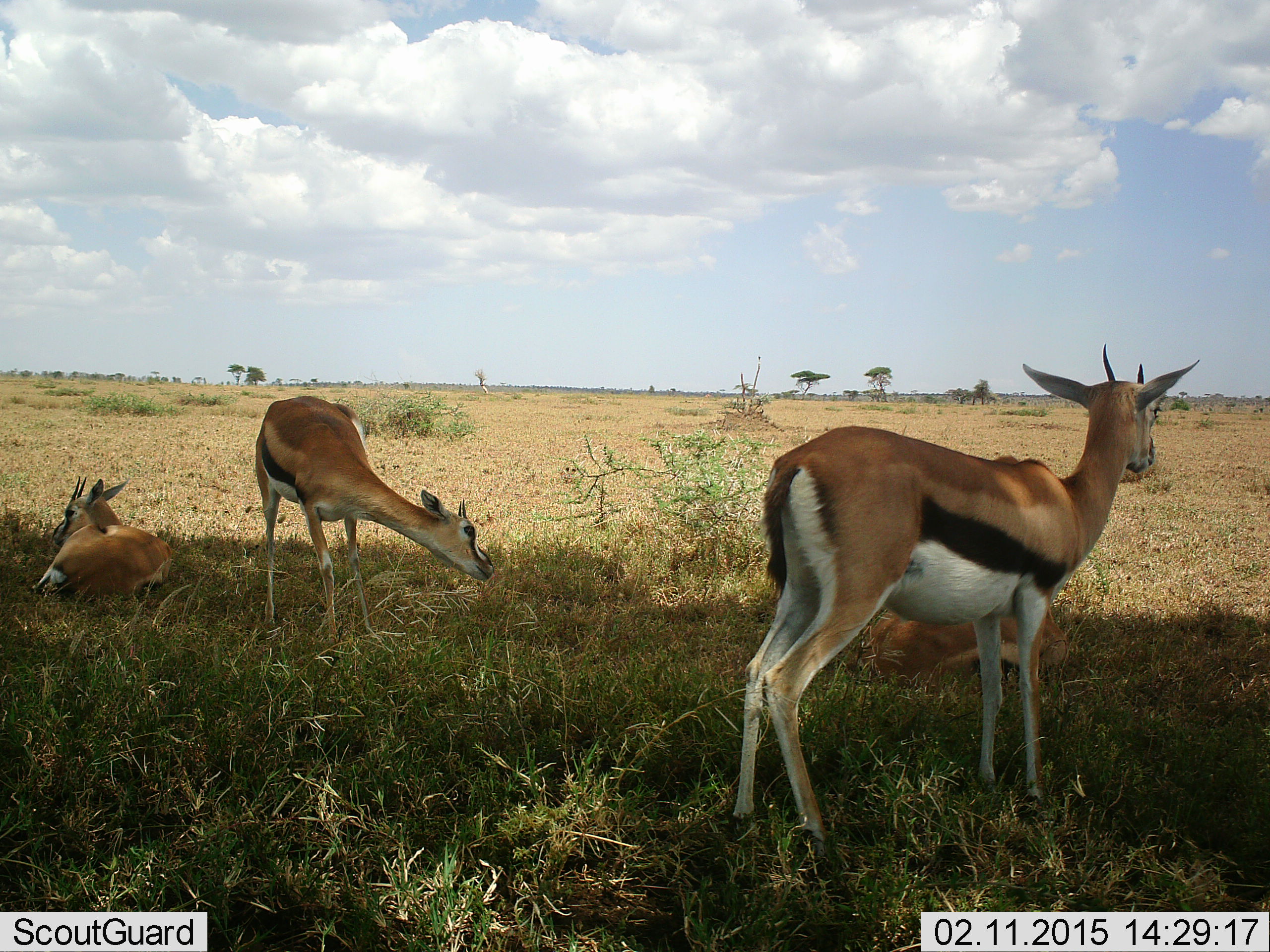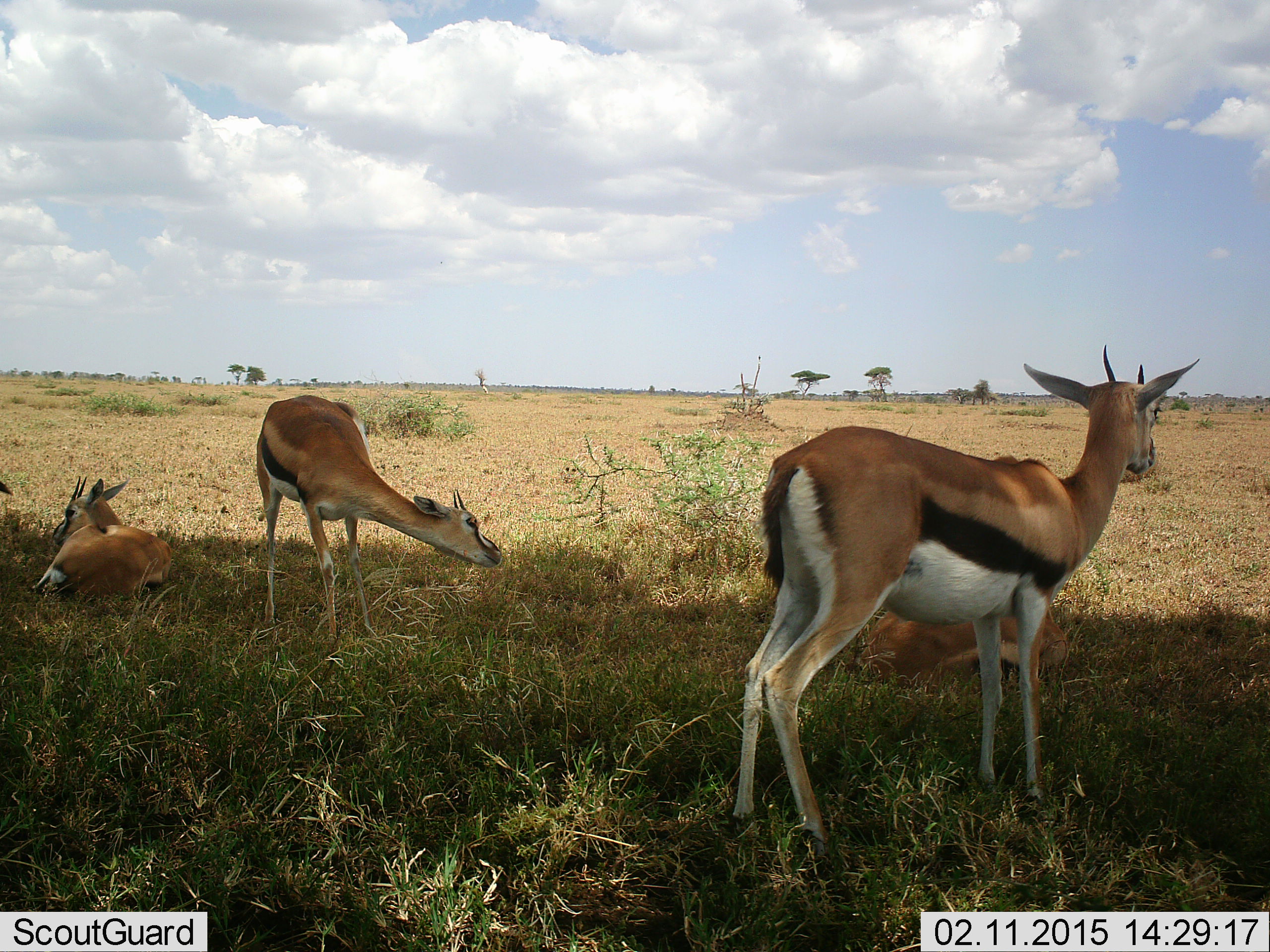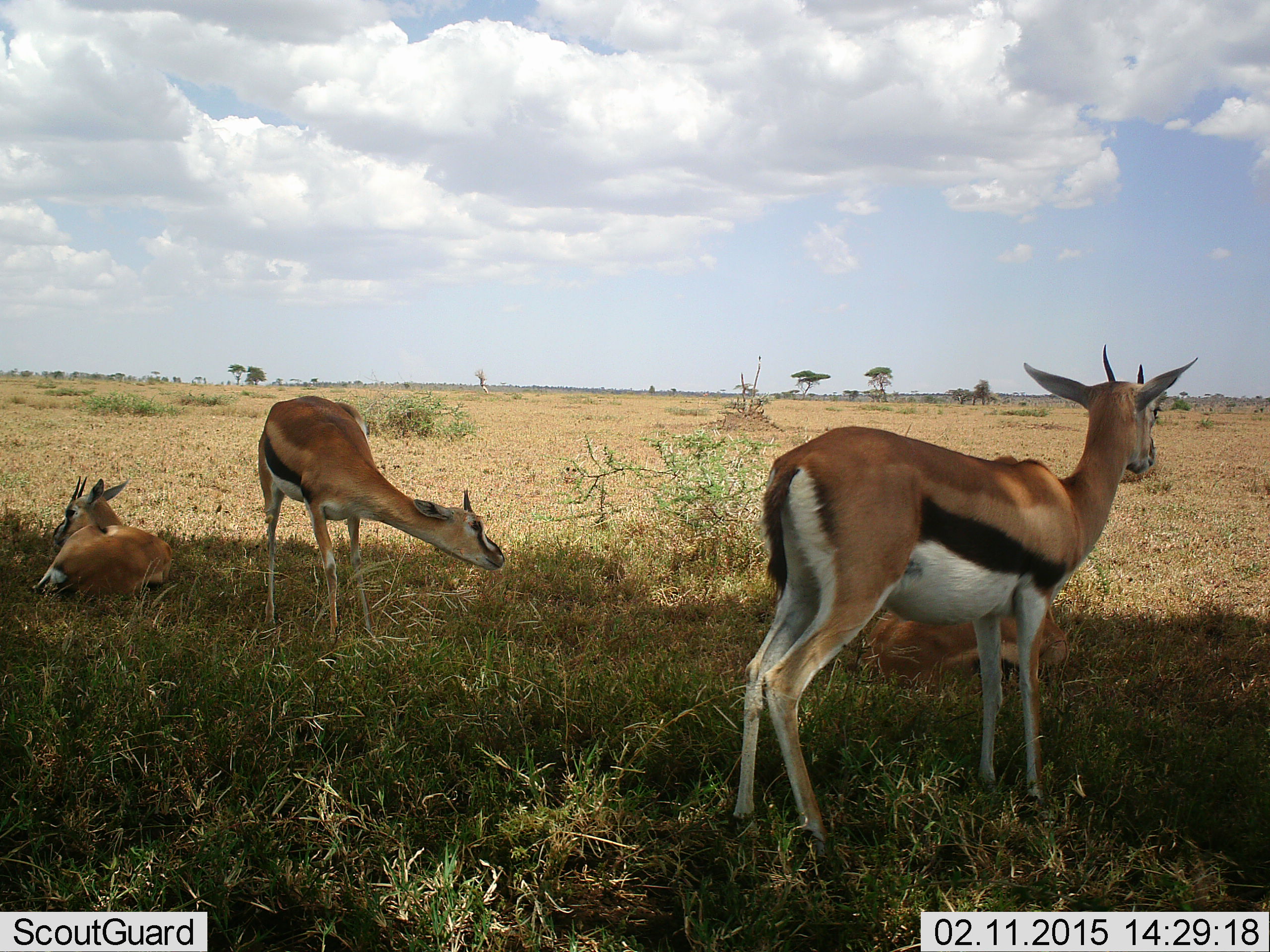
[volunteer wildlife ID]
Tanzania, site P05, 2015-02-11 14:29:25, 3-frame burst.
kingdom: Animalia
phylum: Chordata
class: Mammalia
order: Artiodactyla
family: Bovidae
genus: Eudorcas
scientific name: Eudorcas thomsonii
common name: thomson's gazelle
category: gazellethomsons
Gazellethomsons (thomson's gazelle) (Eudorcas thomsonii), count 3. Behavior (volunteer vote fractions): standing 90%, resting 80%, moving 10%, interacting 0%. Young present (vote fraction): 0%. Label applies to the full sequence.